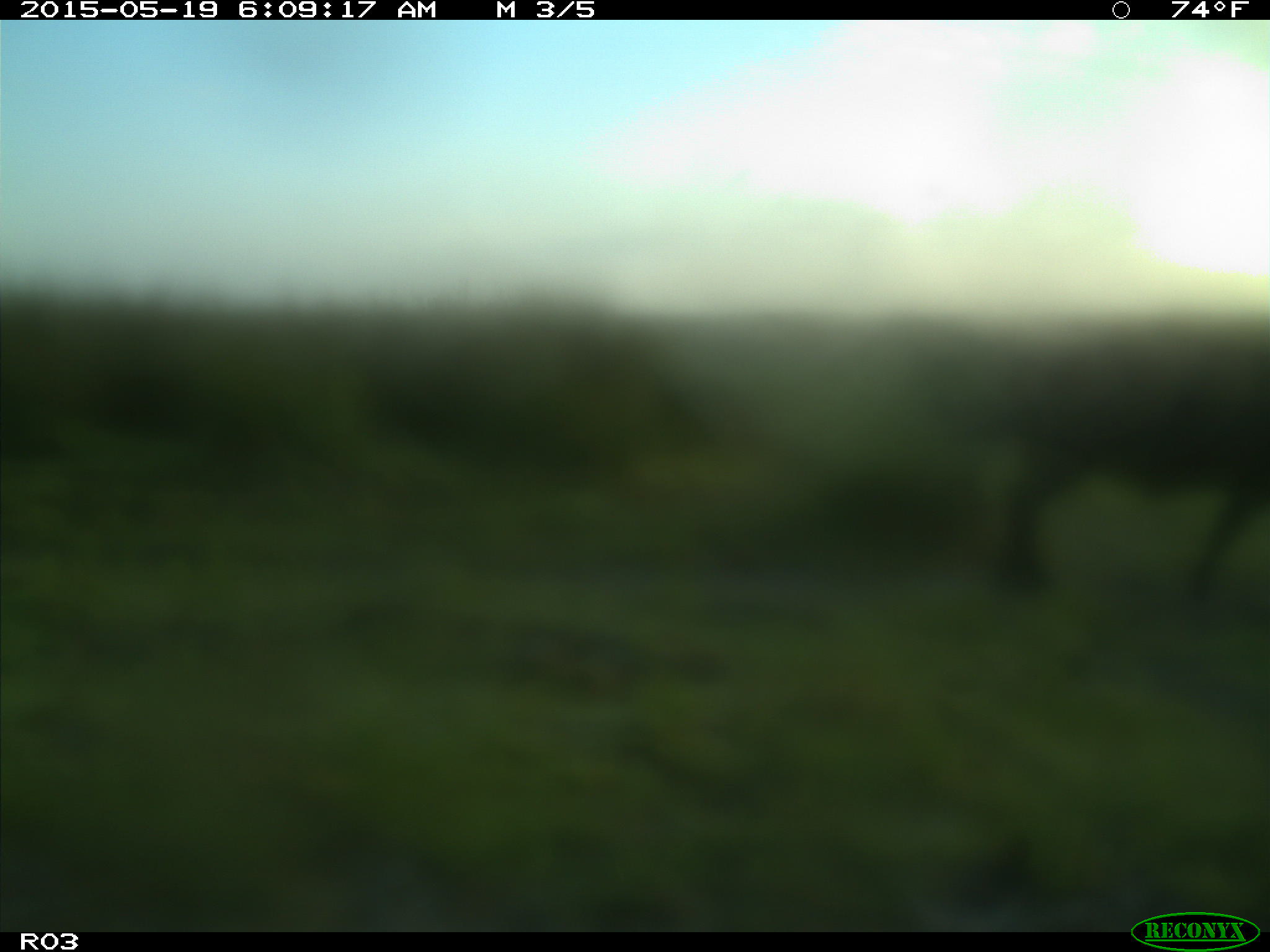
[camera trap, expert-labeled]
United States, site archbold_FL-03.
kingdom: Animalia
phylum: Chordata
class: Mammalia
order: Artiodactyla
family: Bovidae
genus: Bos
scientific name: Bos taurus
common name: domestic cow